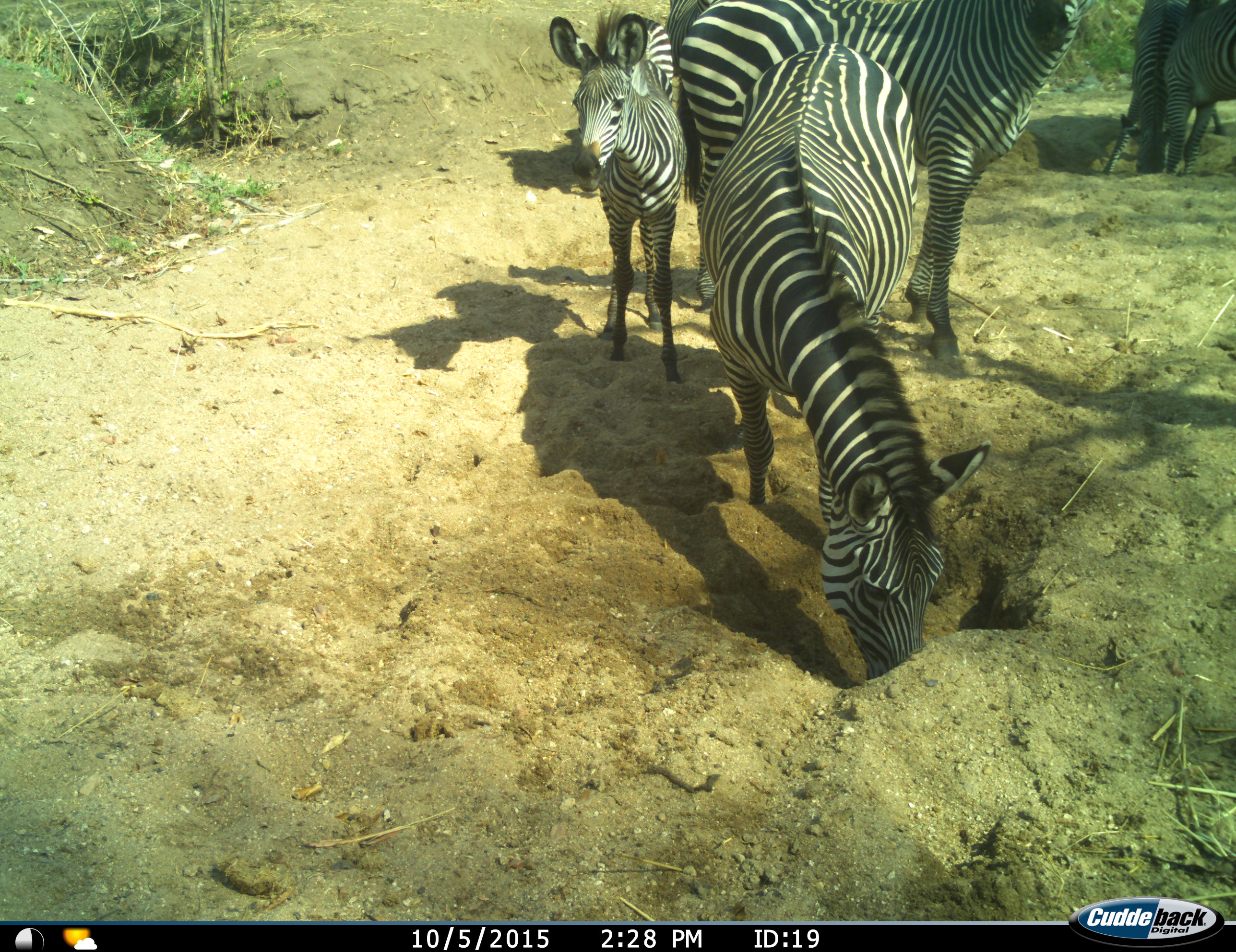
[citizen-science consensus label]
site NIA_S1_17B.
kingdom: Animalia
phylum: Chordata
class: Mammalia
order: Perissodactyla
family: Equidae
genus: Equus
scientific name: Equus quagga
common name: plains zebra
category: zebraplains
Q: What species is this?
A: Zebraplains (plains zebra) (Equus quagga).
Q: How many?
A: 6.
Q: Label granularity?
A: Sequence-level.